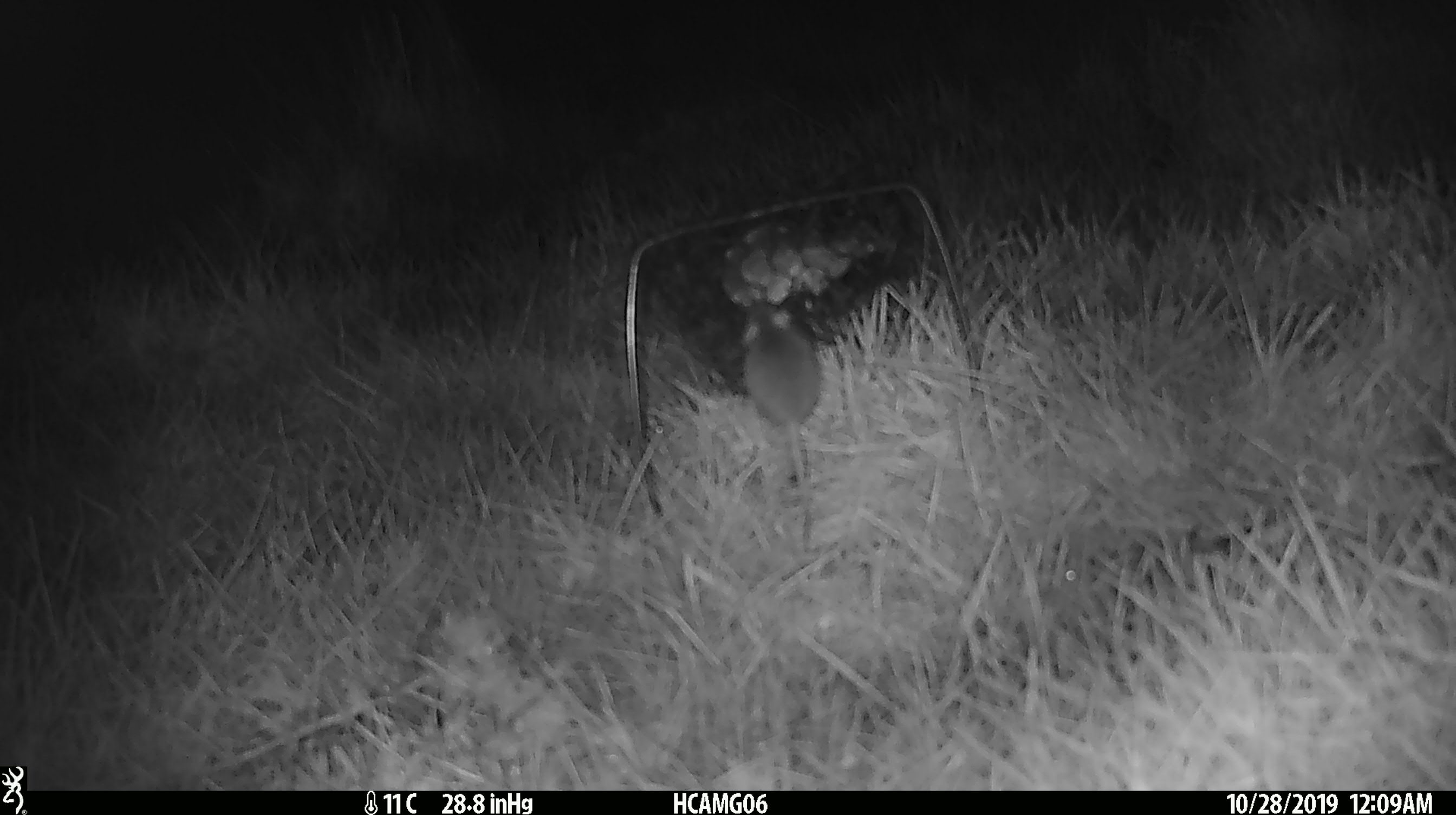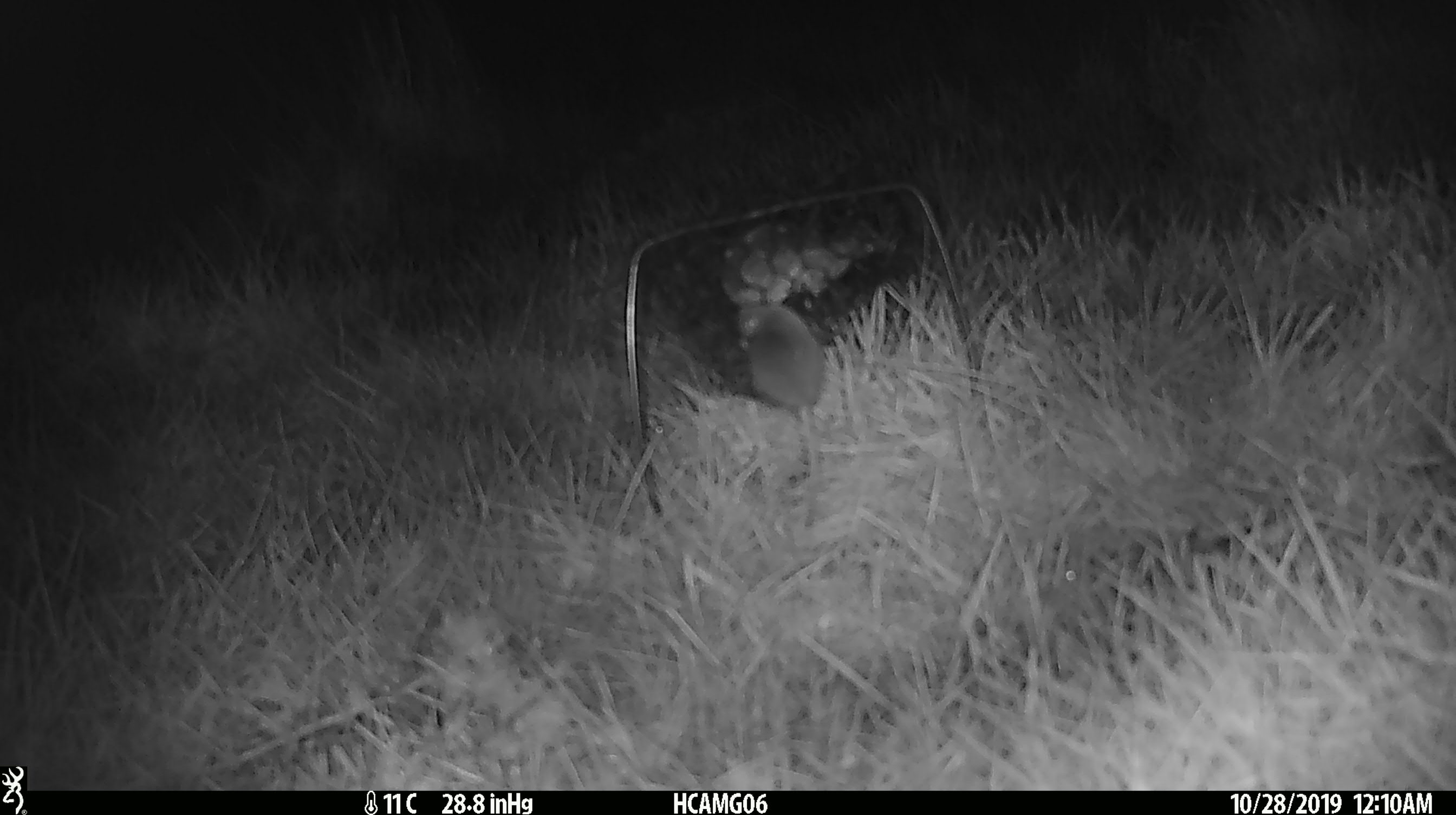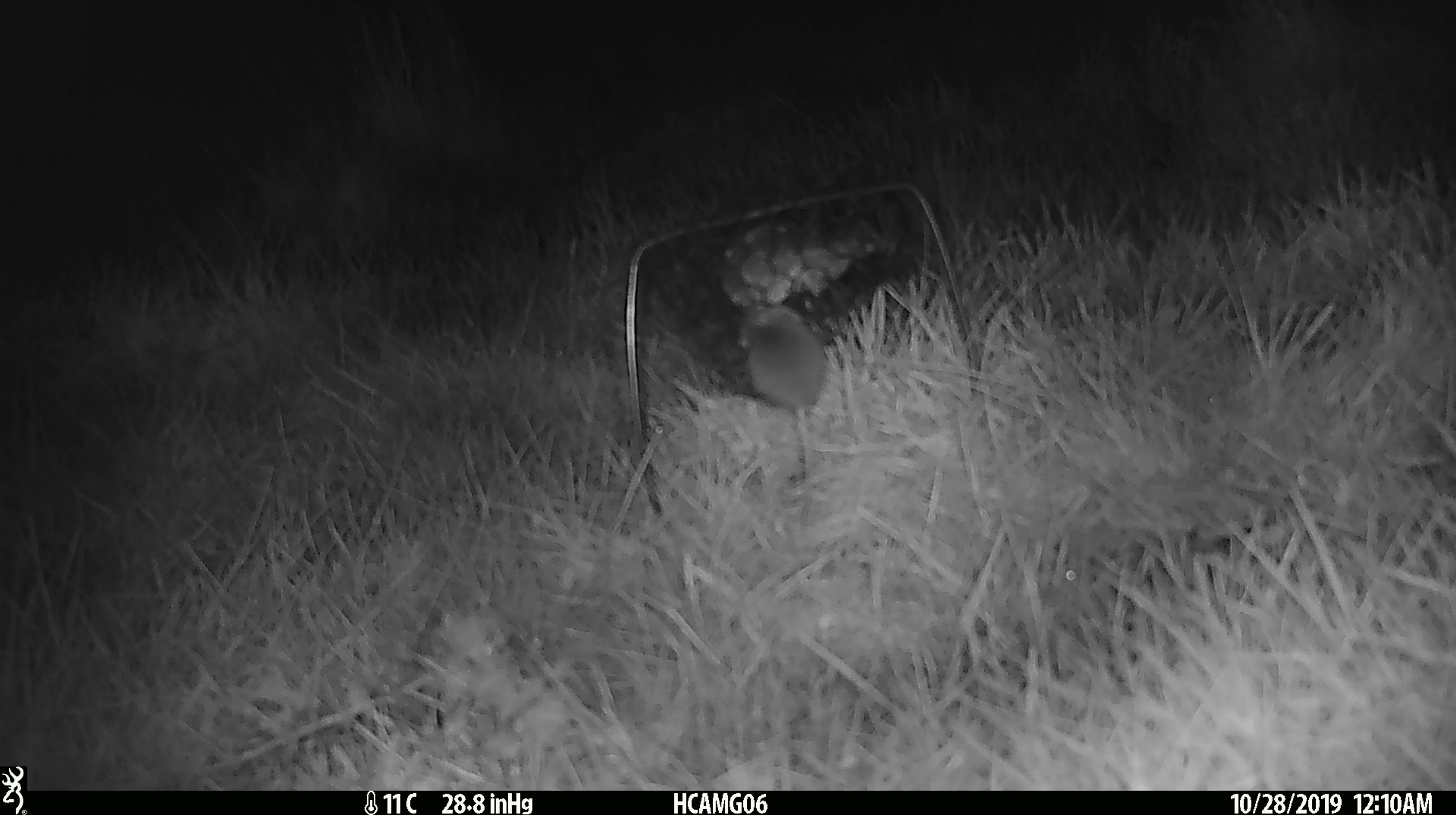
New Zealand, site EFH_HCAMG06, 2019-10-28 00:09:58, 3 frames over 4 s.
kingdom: Animalia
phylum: Chordata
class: Mammalia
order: Rodentia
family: Muridae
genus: Mus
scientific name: Mus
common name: mouse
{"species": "mouse (Mus)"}